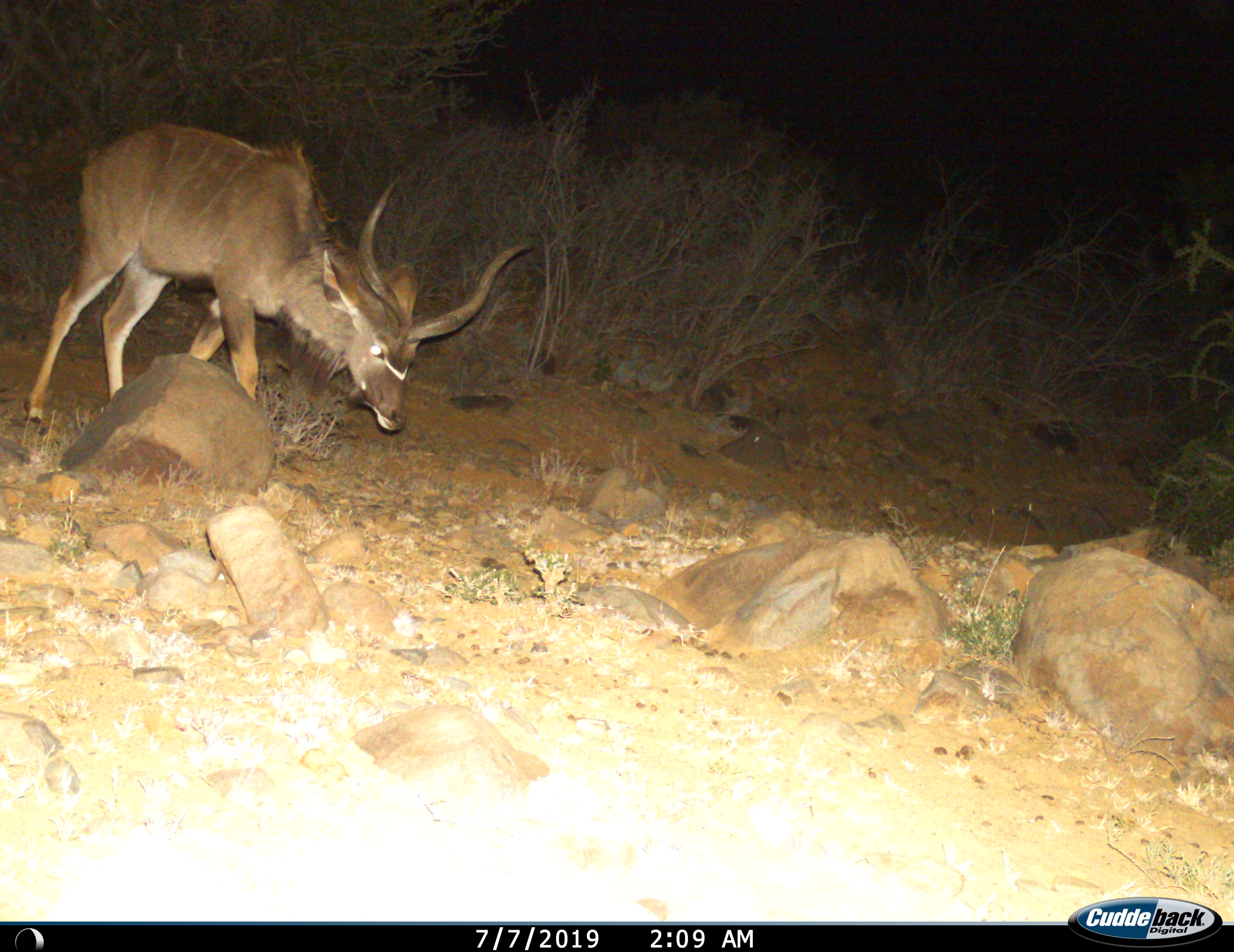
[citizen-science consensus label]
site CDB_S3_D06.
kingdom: Animalia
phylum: Chordata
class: Mammalia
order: Artiodactyla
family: Bovidae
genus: Tragelaphus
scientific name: Tragelaphus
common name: kudu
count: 1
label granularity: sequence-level